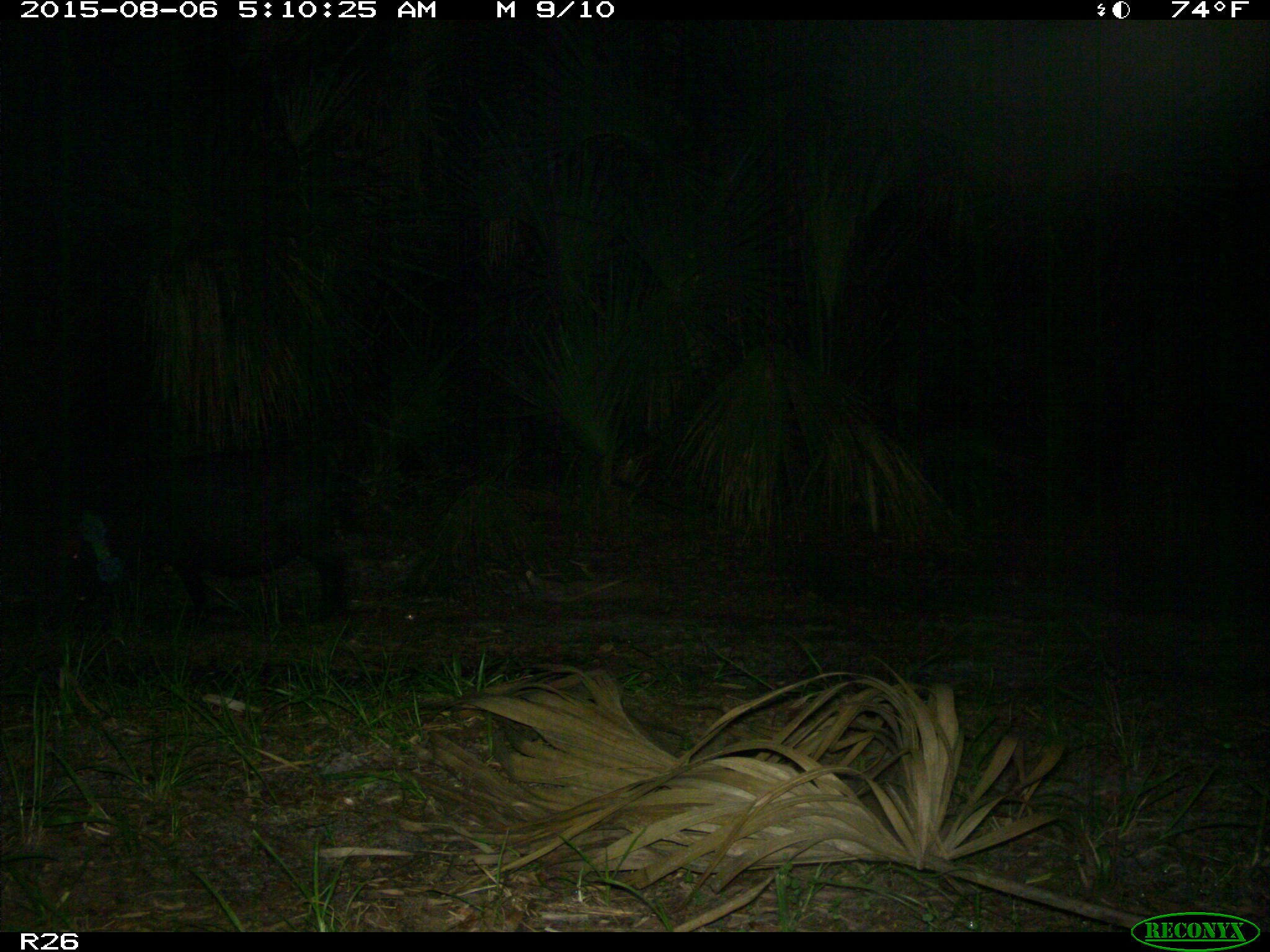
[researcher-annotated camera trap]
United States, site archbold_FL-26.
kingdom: Animalia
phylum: Chordata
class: Mammalia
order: Artiodactyla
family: Suidae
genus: Sus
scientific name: Sus scrofa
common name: wild boar